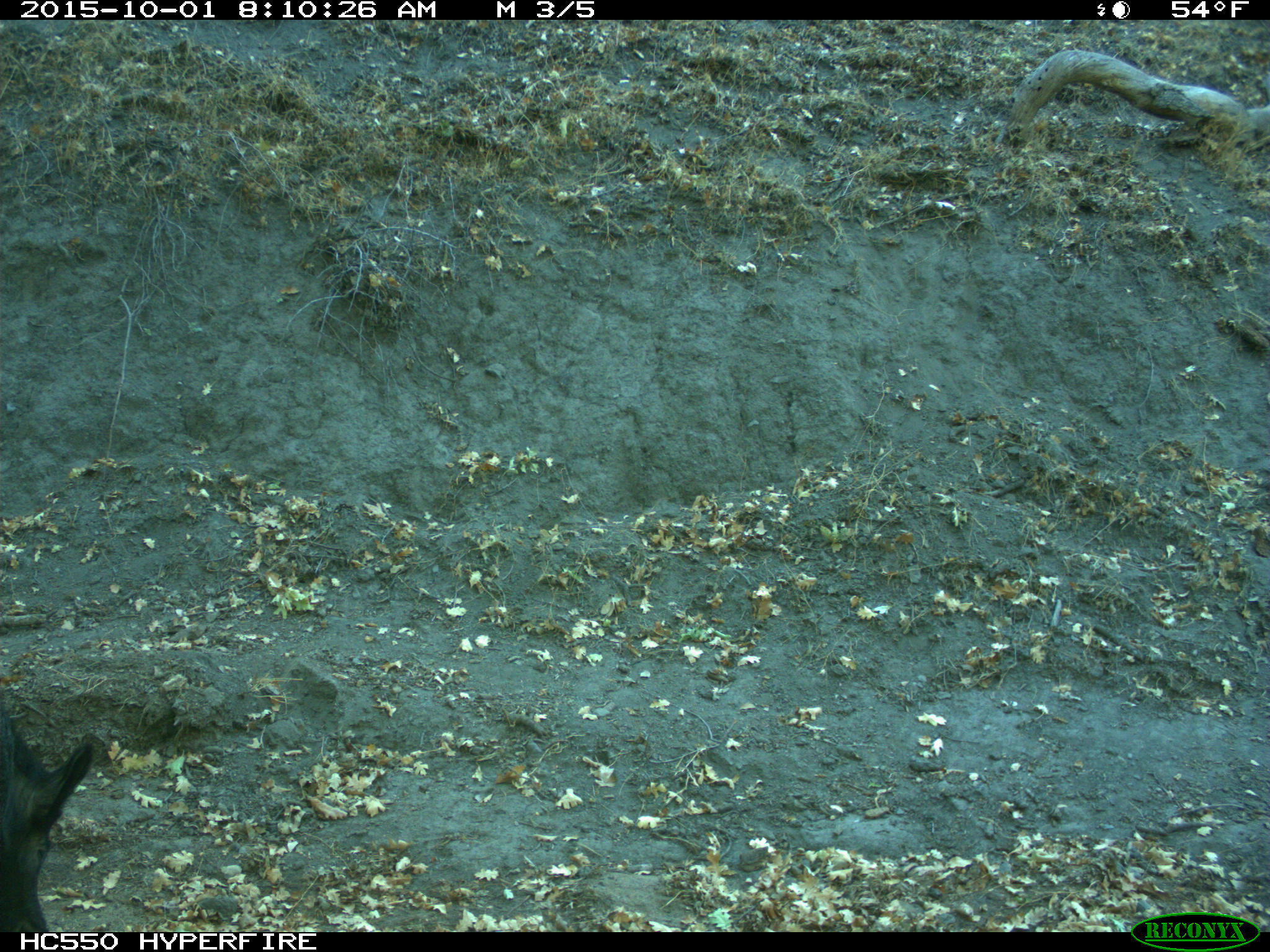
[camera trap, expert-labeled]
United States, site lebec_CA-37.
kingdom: Animalia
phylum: Chordata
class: Mammalia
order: Artiodactyla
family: Suidae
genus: Sus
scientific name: Sus scrofa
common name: wild boar